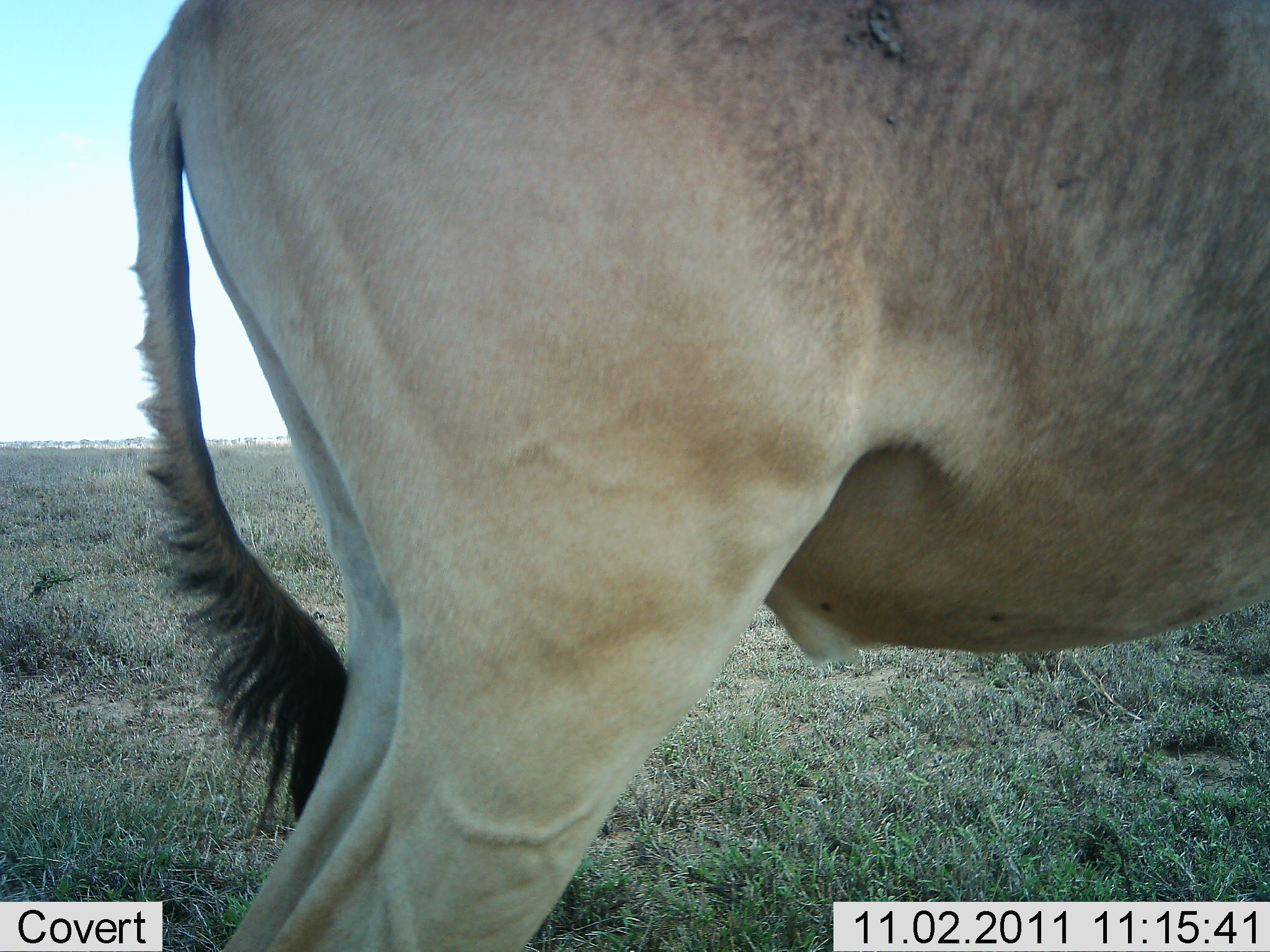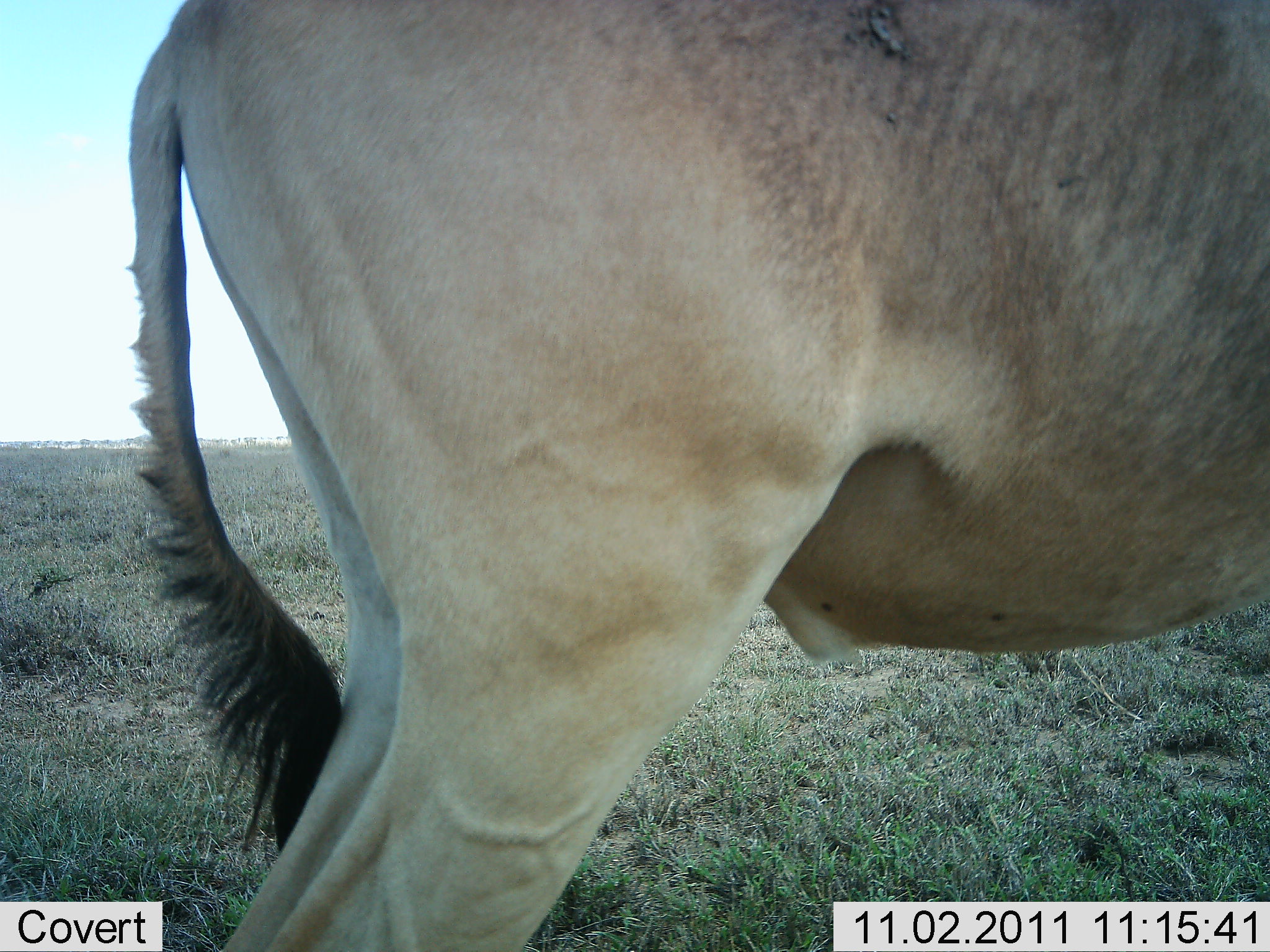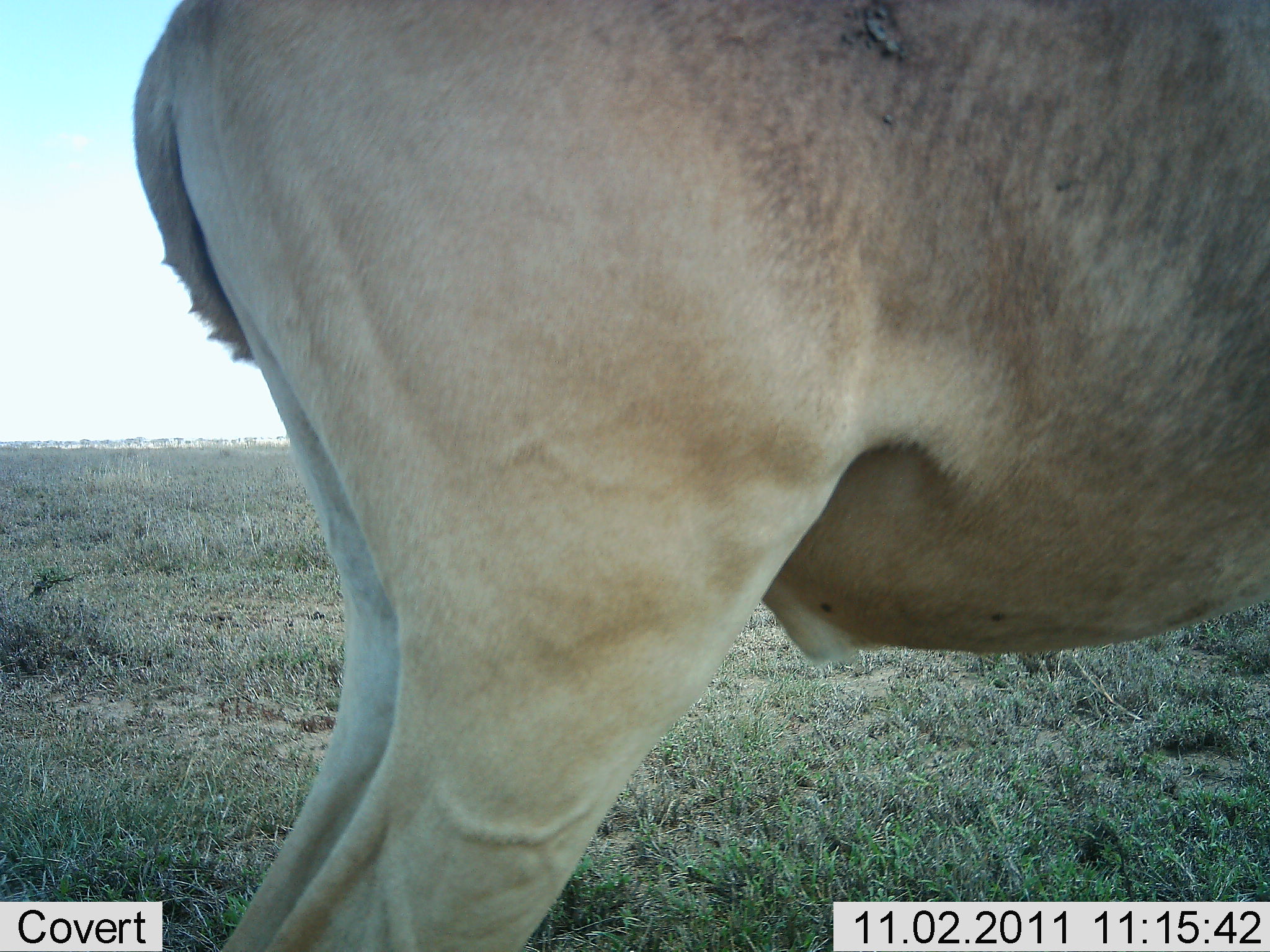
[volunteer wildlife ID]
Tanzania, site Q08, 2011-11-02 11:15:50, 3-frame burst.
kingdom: Animalia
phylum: Chordata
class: Mammalia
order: Artiodactyla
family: Bovidae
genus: Tragelaphus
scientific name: Tragelaphus oryx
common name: eland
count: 1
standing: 100%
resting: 0%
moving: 0%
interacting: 0%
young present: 0%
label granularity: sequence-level